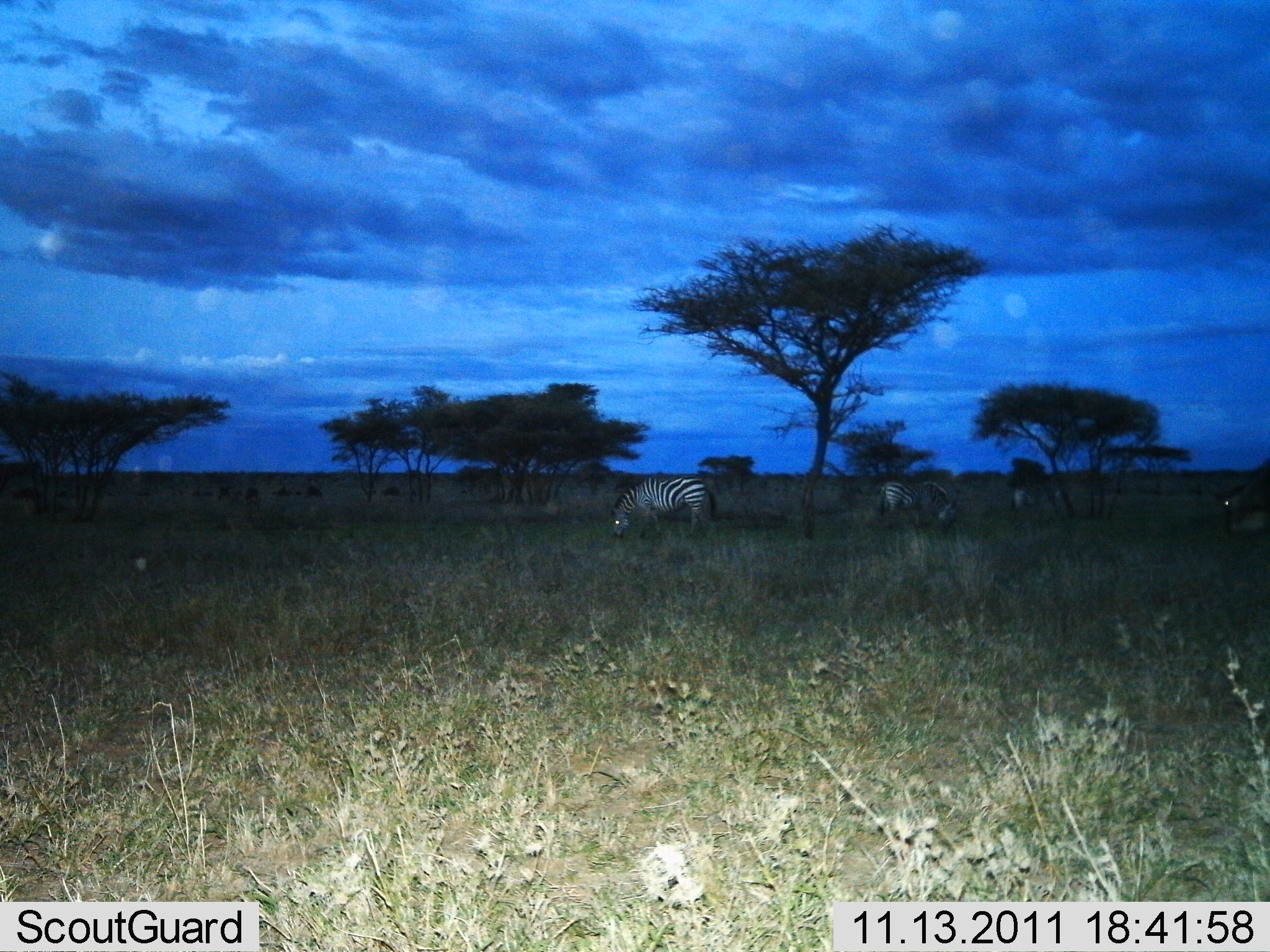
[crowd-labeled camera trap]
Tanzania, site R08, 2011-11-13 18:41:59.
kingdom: Animalia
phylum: Chordata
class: Mammalia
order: Perissodactyla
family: Equidae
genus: Equus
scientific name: Equus quagga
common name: plains zebra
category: zebra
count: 4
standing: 31%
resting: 0%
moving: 0%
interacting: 0%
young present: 0%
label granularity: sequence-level